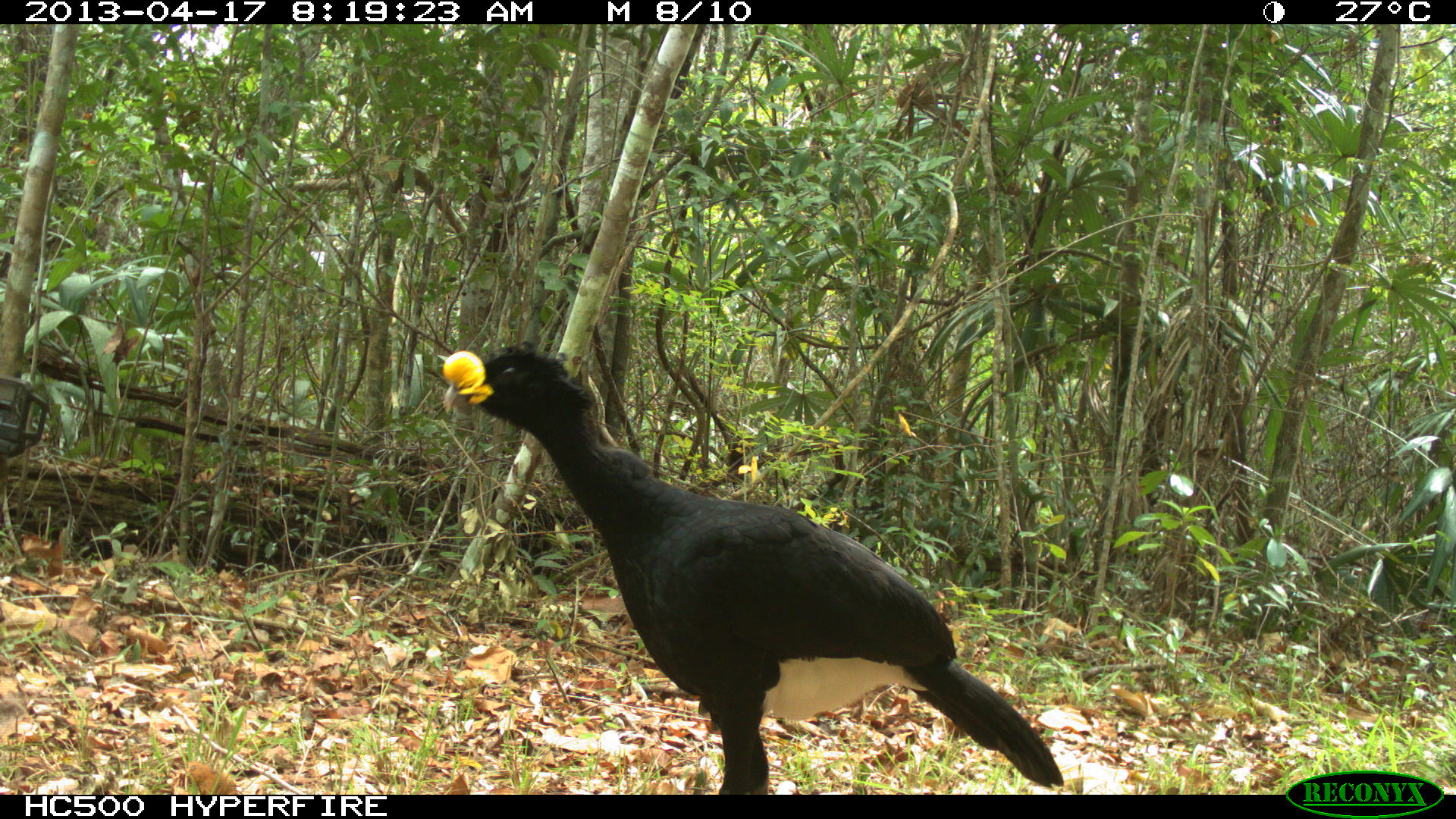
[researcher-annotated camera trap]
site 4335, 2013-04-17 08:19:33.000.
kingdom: Animalia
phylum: Chordata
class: Aves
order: Galliformes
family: Cracidae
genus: Crax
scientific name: Crax rubra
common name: great curassow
Crax rubra (great curassow), count 1, sex male.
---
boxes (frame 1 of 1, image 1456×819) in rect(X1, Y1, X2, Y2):
crax rubra: rect(441, 338, 1063, 794)